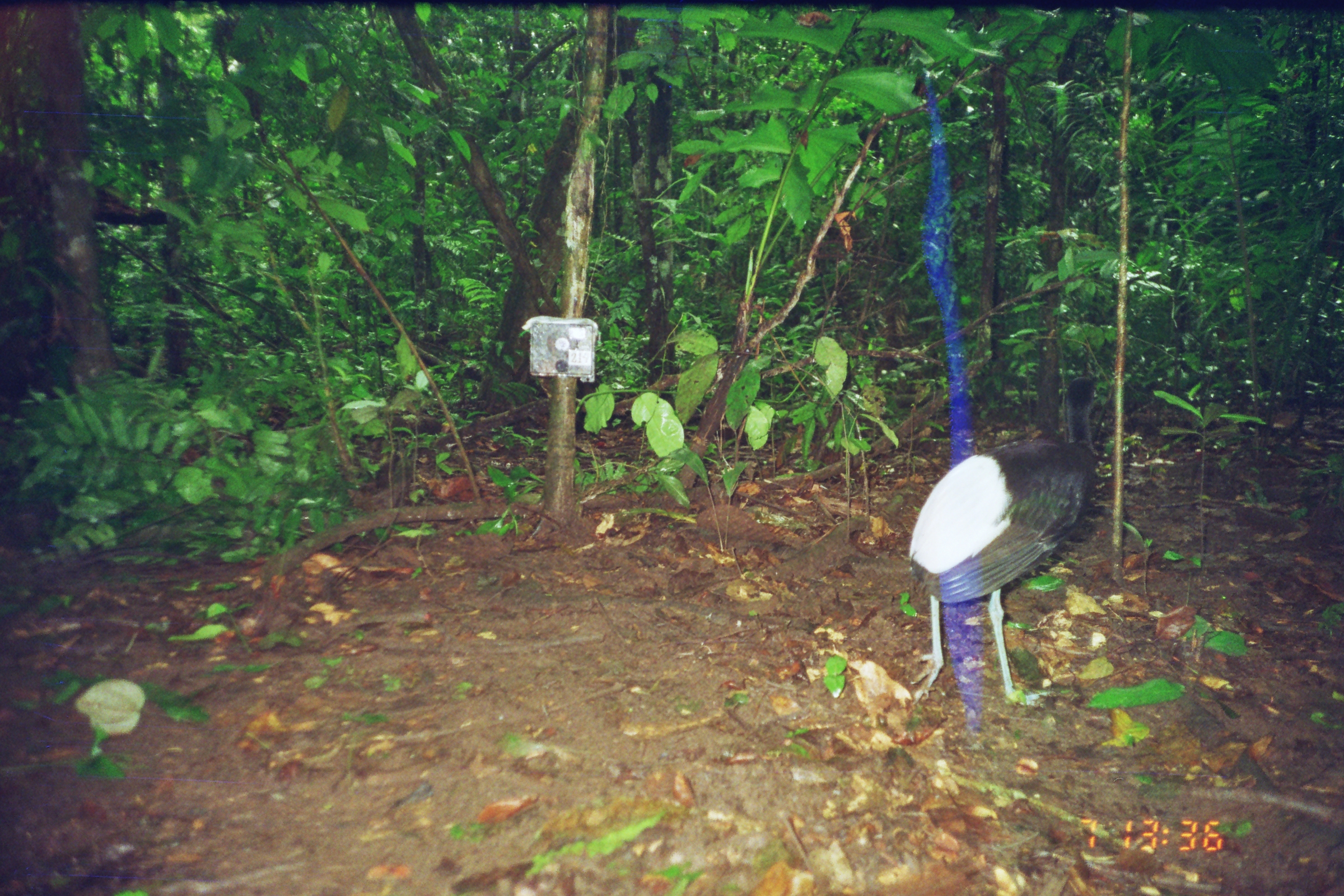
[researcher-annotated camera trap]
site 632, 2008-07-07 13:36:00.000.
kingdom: Animalia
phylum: Chordata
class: Aves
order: Gruiformes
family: Psophiidae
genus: Psophia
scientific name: Psophia leucoptera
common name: pale-winged trumpeter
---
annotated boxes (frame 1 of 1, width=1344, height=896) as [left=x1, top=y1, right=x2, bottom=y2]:
psophia leucoptera: [left=910, top=374, right=1102, bottom=708]